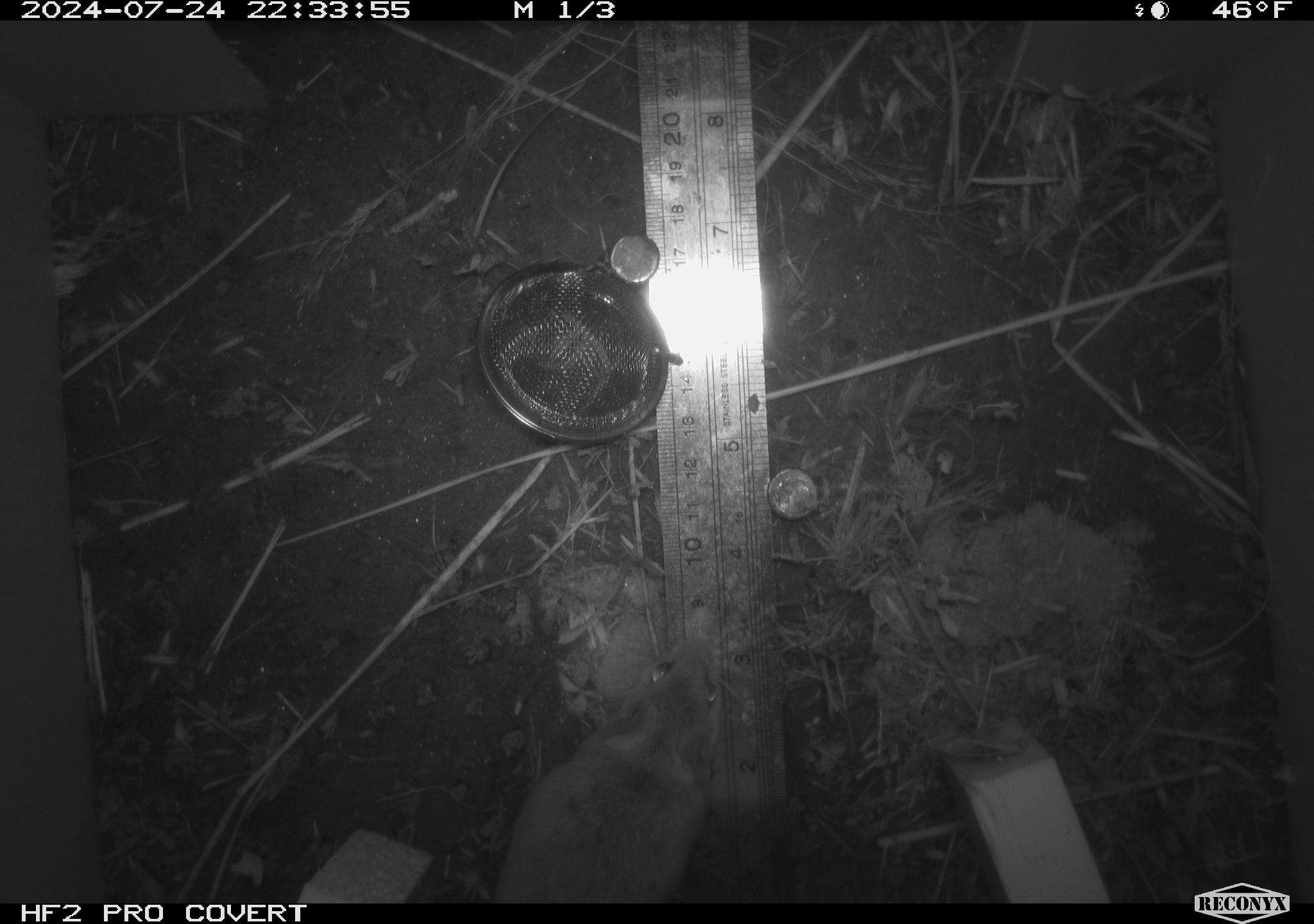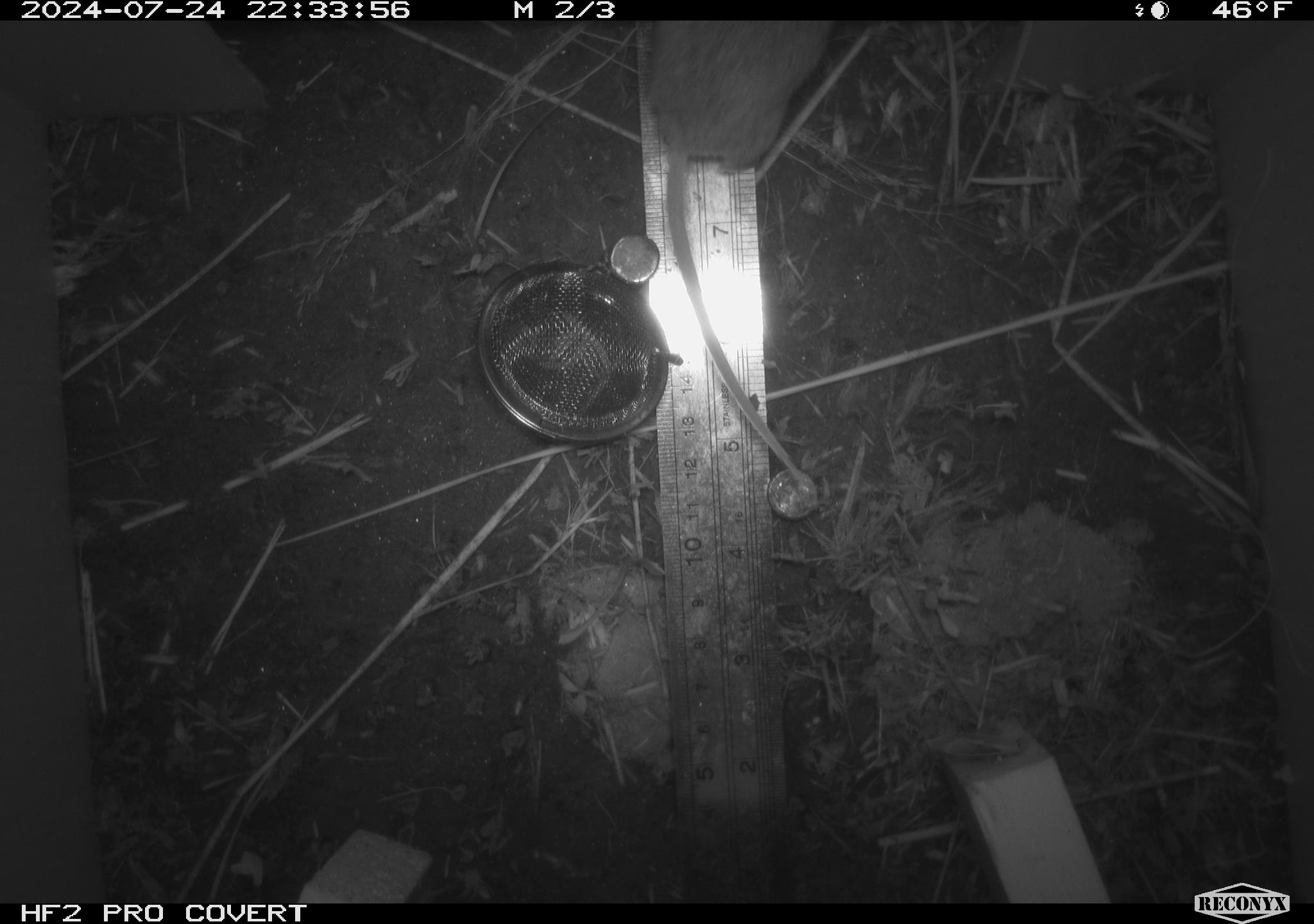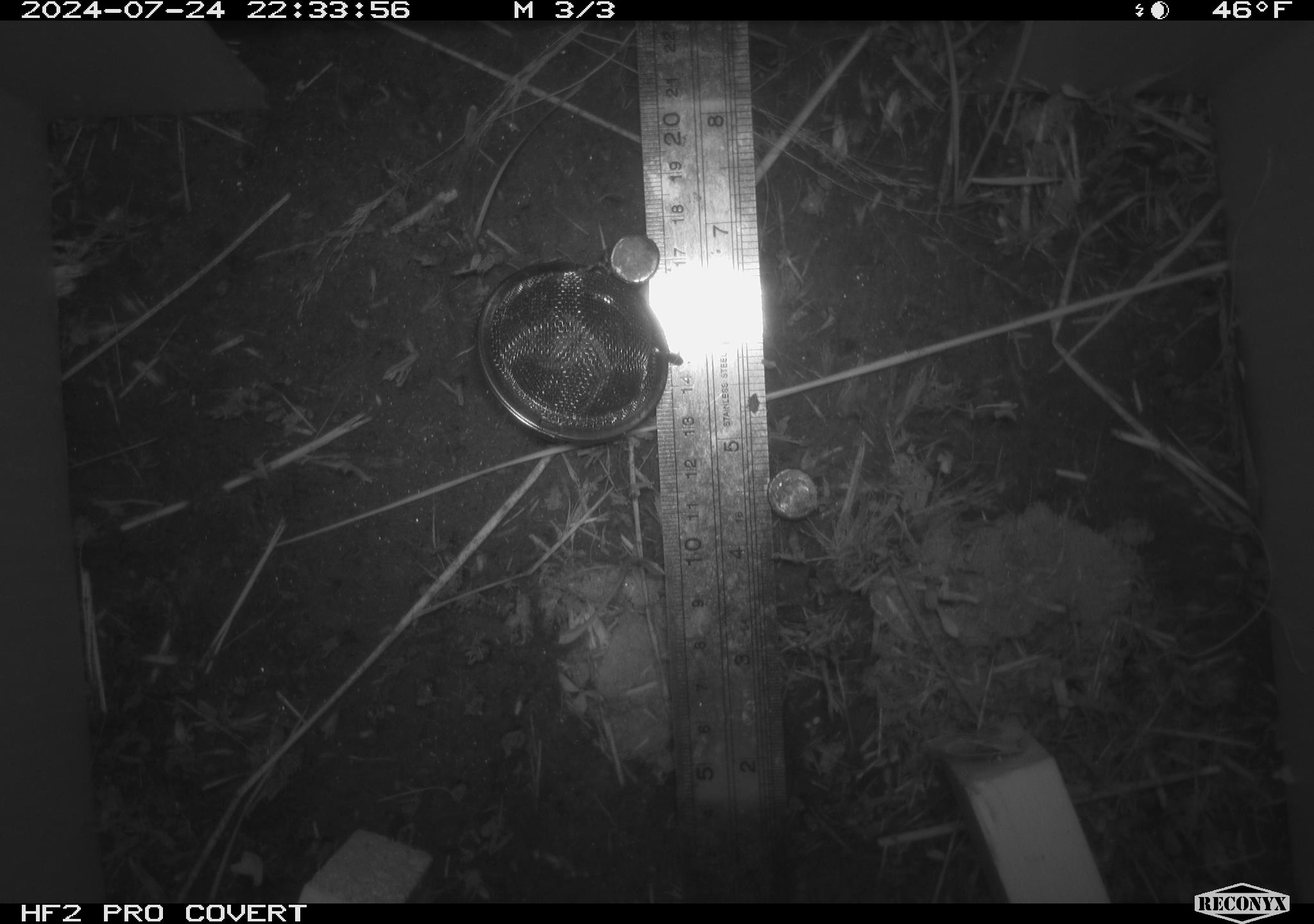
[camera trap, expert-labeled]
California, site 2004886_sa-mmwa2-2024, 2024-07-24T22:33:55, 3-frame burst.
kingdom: Animalia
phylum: Chordata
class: Mammalia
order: Rodentia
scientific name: Rodentia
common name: mouse species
Mouse species (Rodentia).